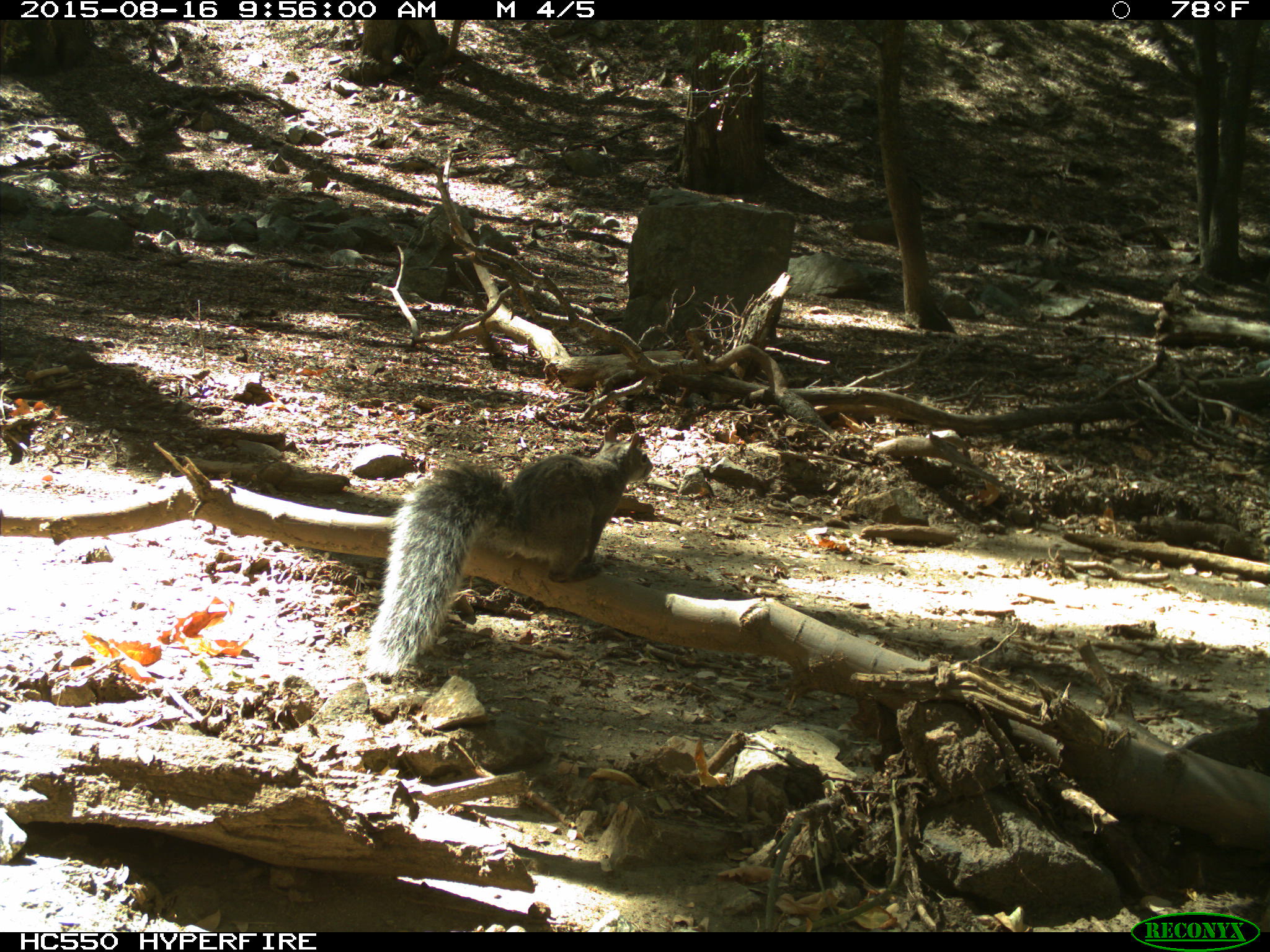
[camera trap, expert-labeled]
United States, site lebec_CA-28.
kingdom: Animalia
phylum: Chordata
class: Mammalia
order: Rodentia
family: Sciuridae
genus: Sciurus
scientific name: Sciurus carolinensis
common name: eastern gray squirrel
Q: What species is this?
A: Sciurus carolinensis (eastern gray squirrel).